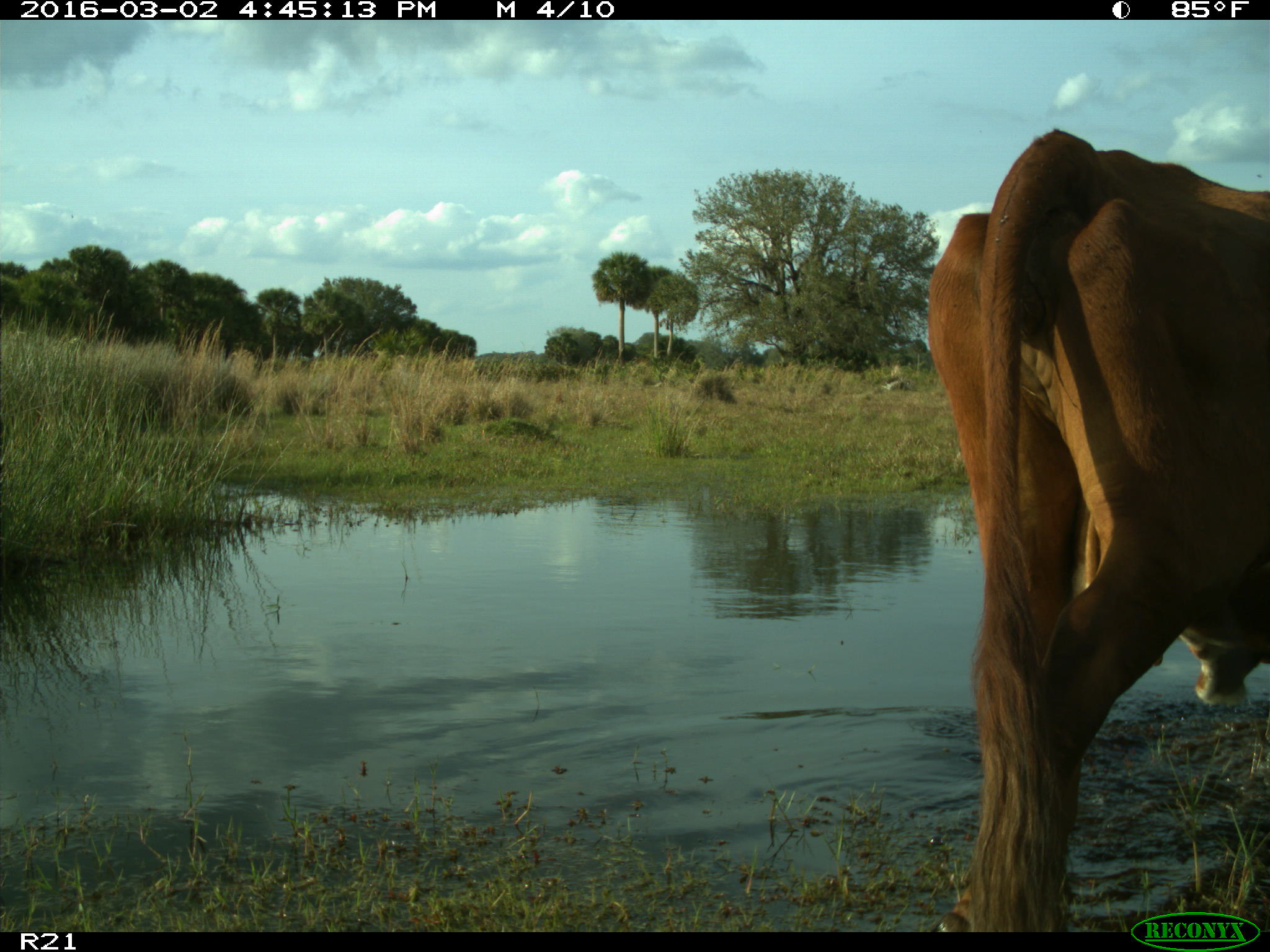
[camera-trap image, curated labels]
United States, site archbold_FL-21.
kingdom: Animalia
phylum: Chordata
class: Mammalia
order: Artiodactyla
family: Bovidae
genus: Bos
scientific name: Bos taurus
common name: domestic cow